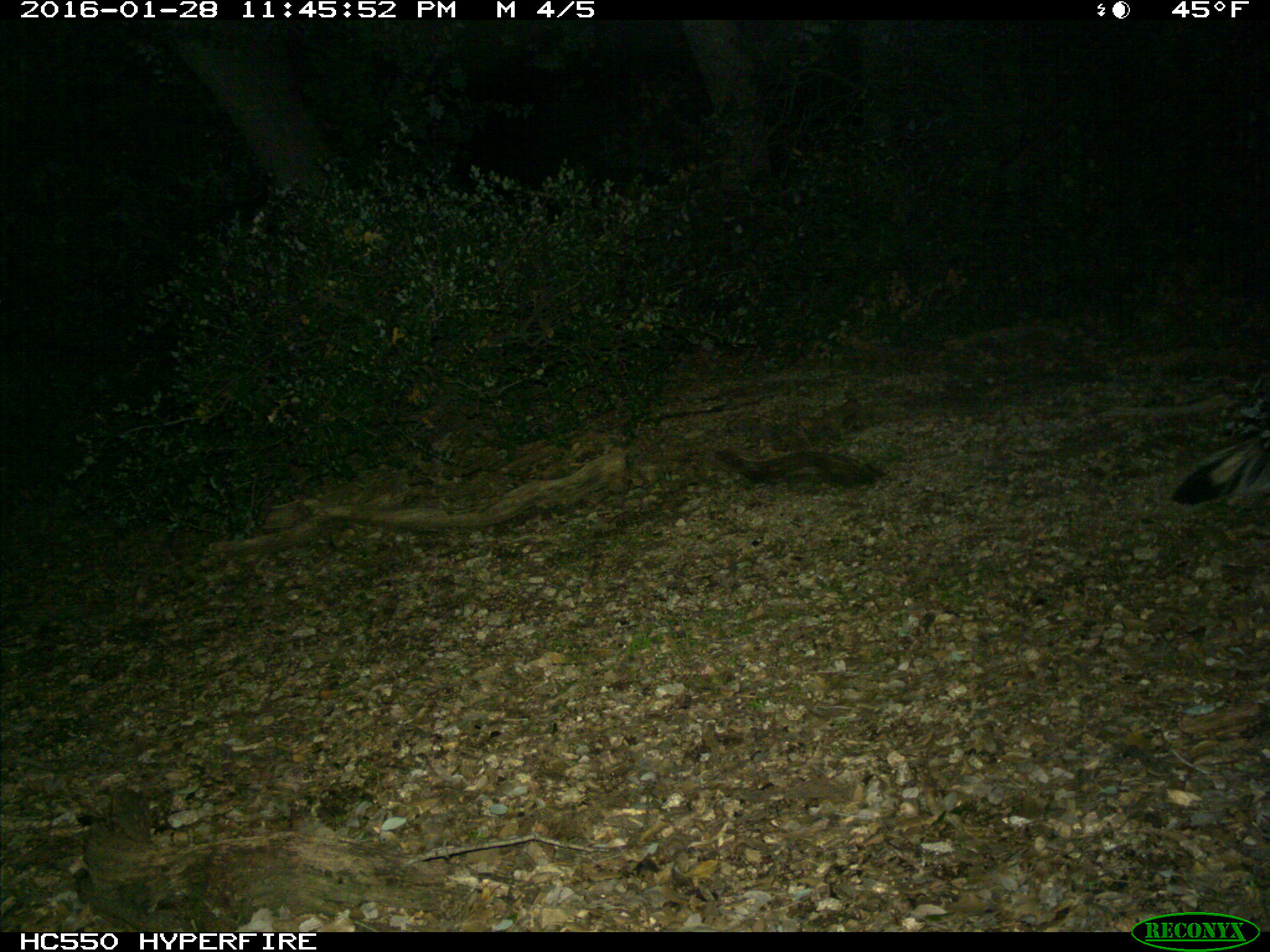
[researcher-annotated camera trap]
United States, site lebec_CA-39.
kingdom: Animalia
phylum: Chordata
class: Mammalia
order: Carnivora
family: Mephitidae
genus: Mephitis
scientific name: Mephitis mephitis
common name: striped skunk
Mephitis mephitis (striped skunk).